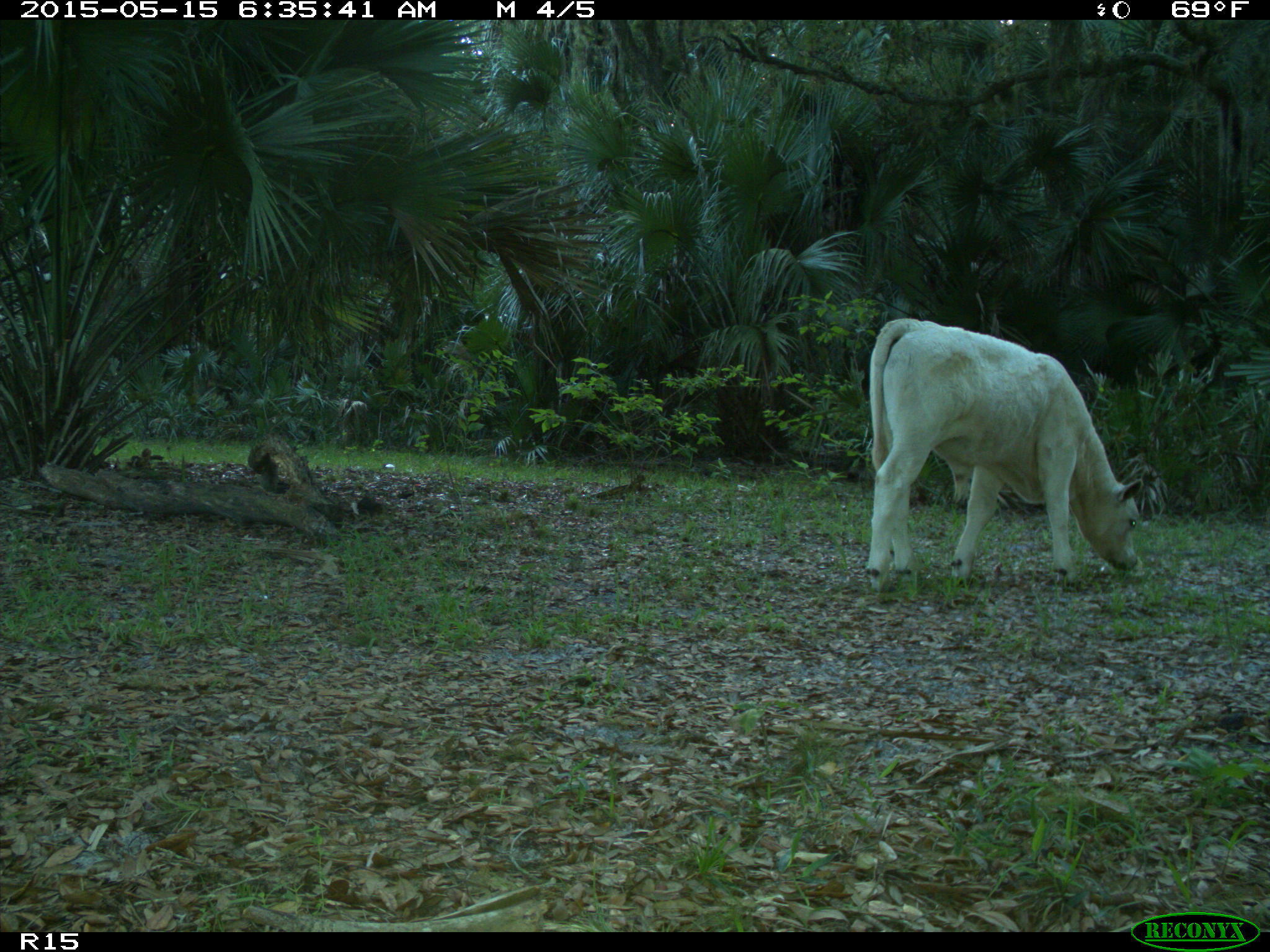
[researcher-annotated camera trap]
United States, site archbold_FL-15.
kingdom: Animalia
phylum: Chordata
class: Mammalia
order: Artiodactyla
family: Bovidae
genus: Bos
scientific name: Bos taurus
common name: domestic cow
Bos taurus (domestic cow).